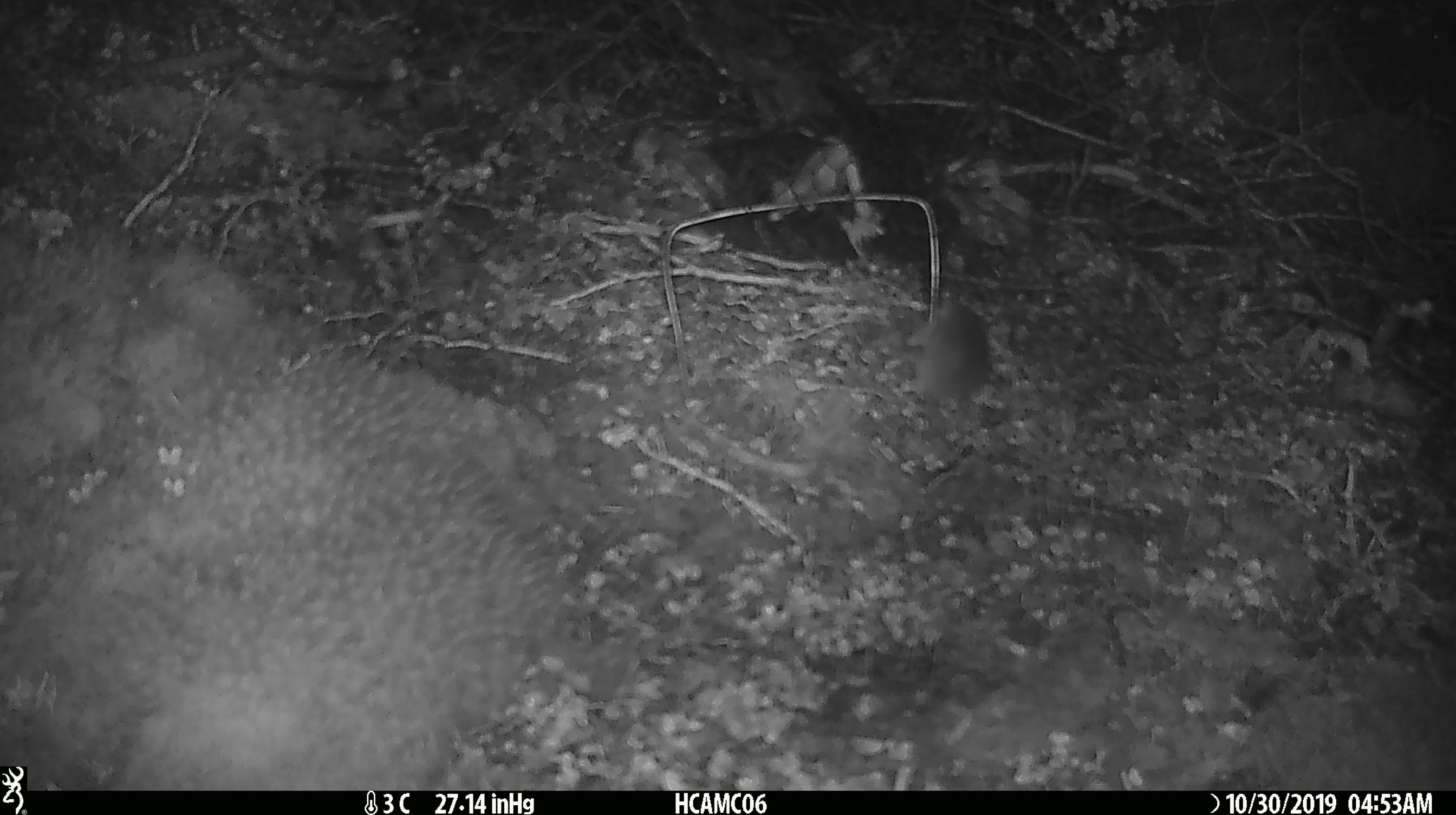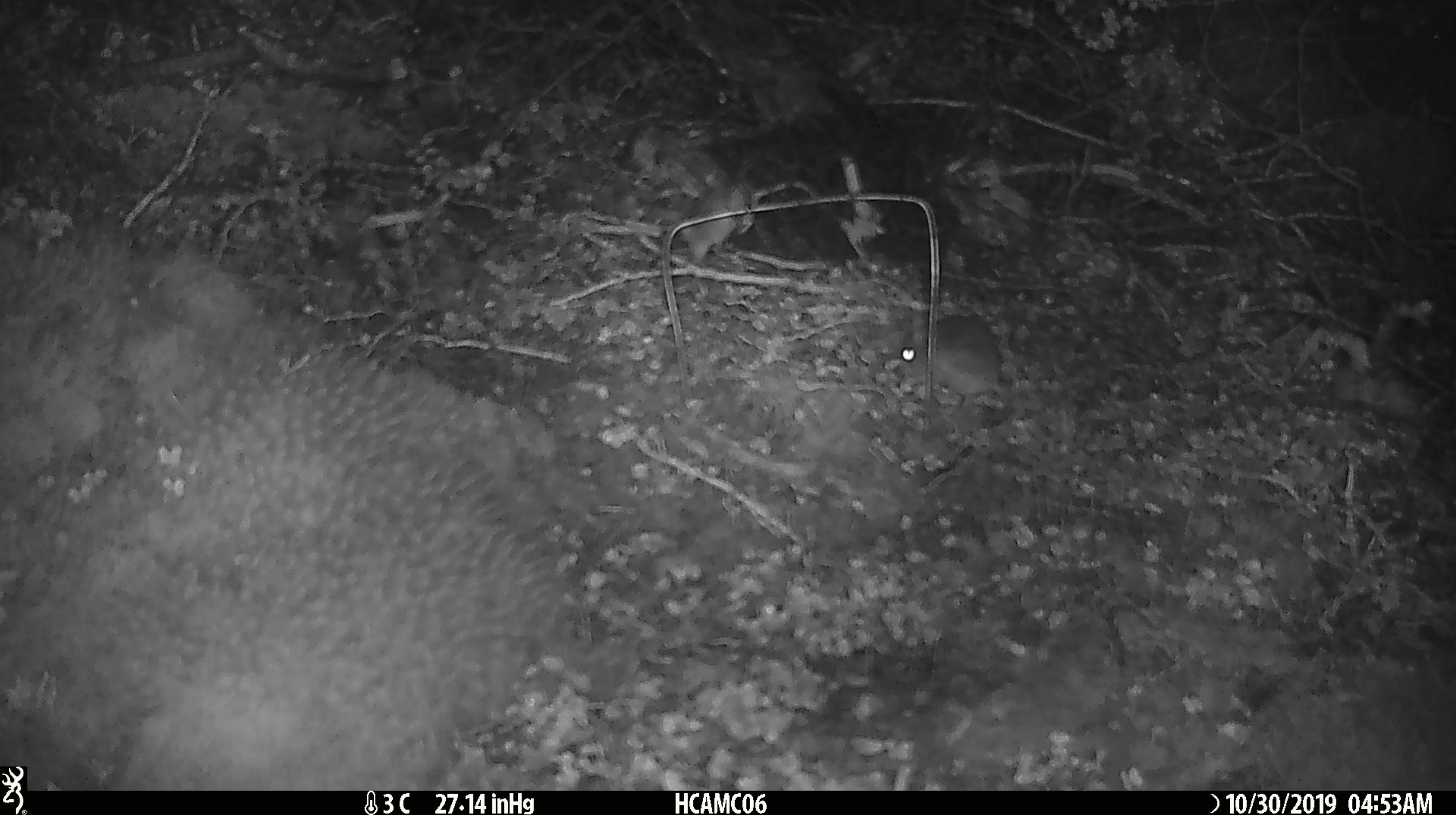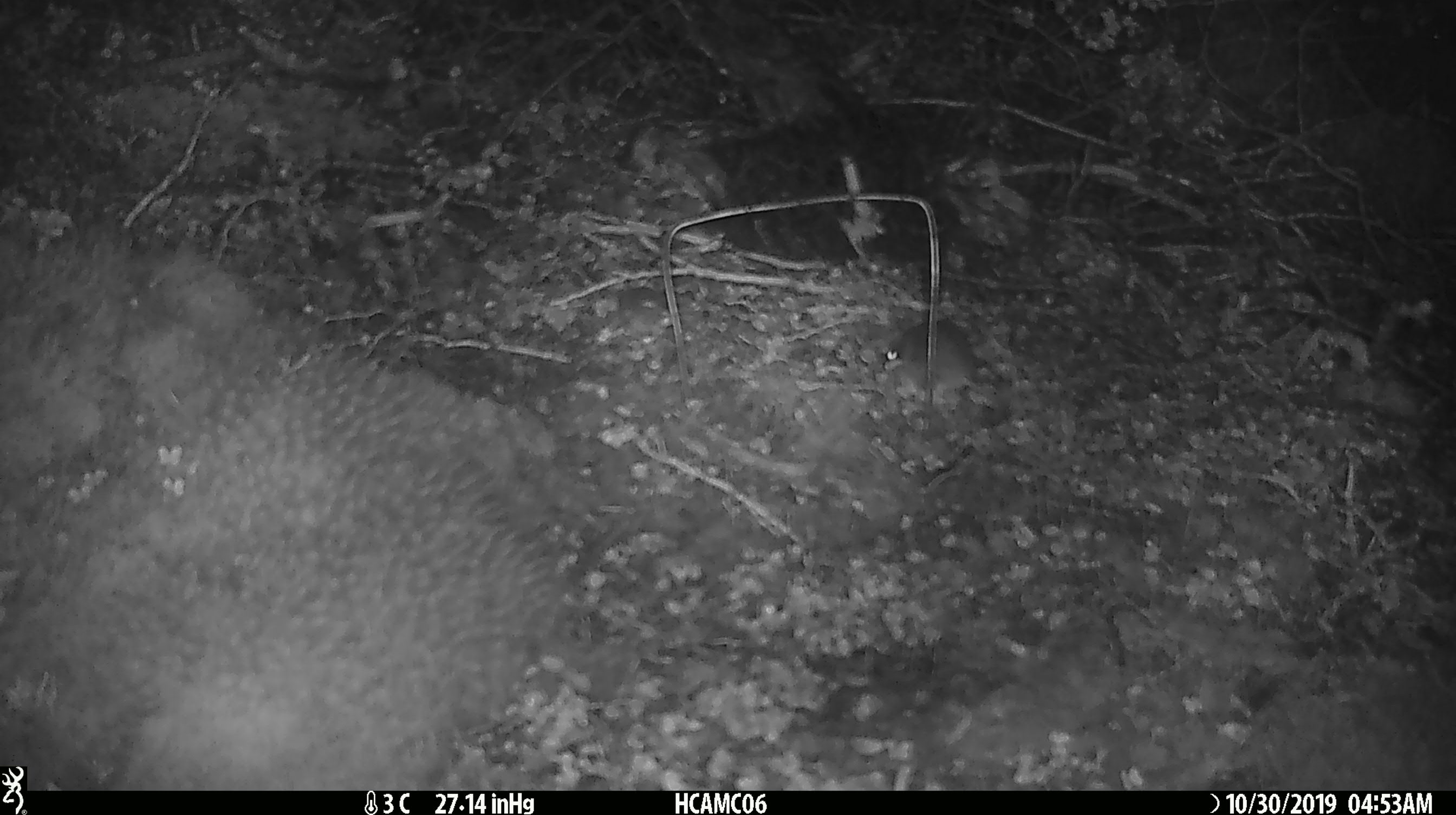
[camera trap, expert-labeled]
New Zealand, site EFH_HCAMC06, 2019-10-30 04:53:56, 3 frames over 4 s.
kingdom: Animalia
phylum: Chordata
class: Mammalia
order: Rodentia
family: Muridae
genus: Mus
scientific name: Mus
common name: mouse